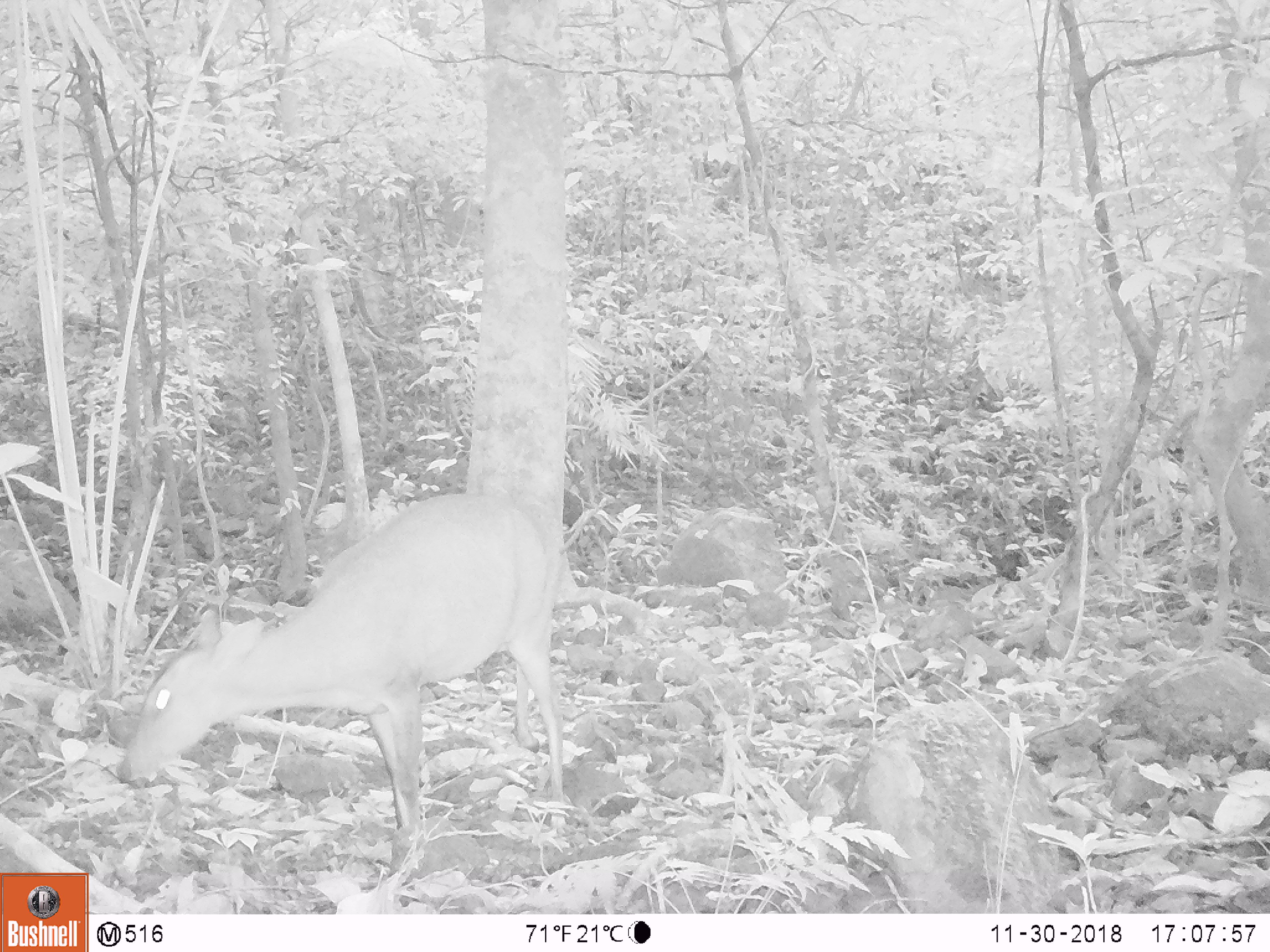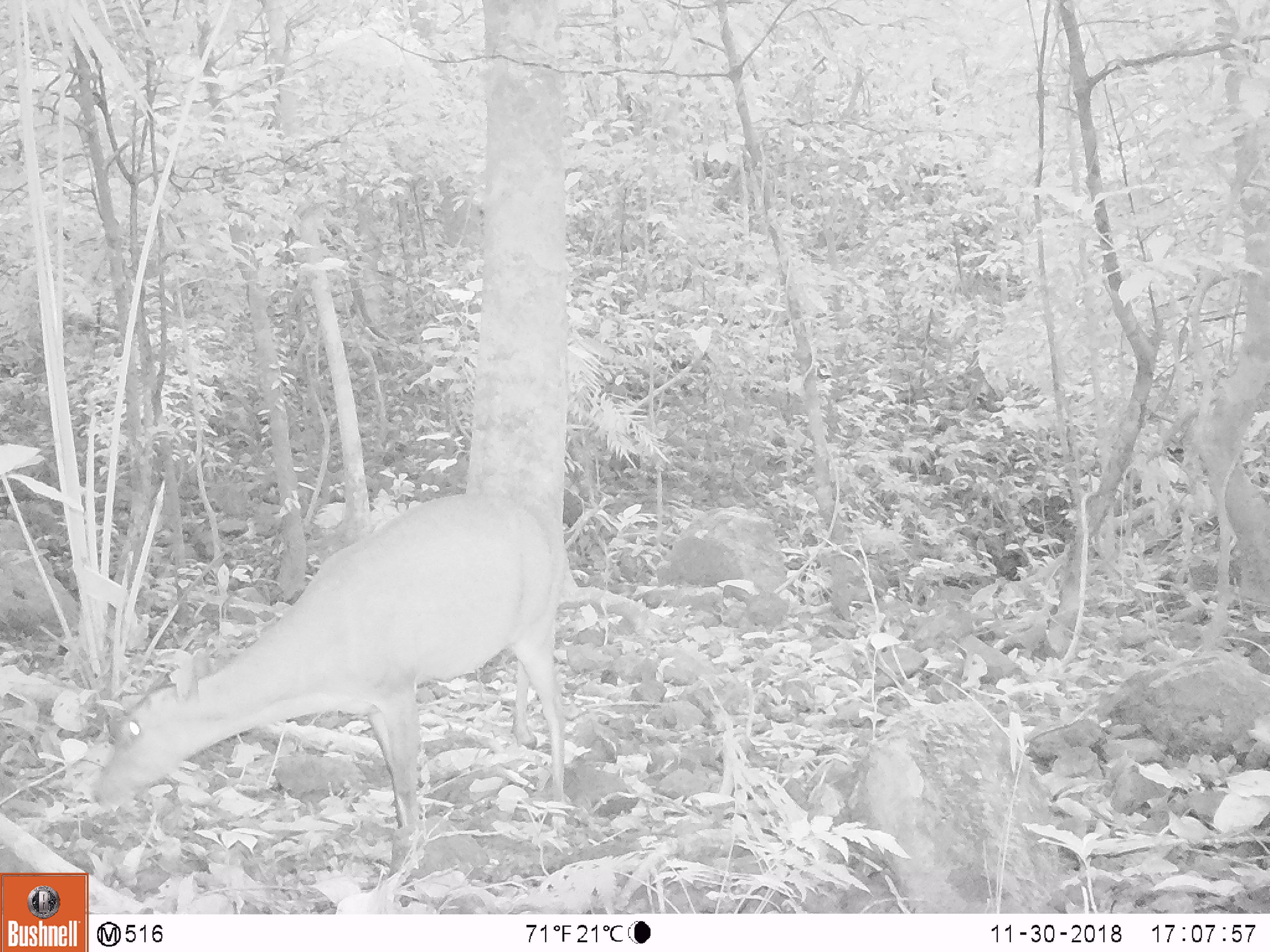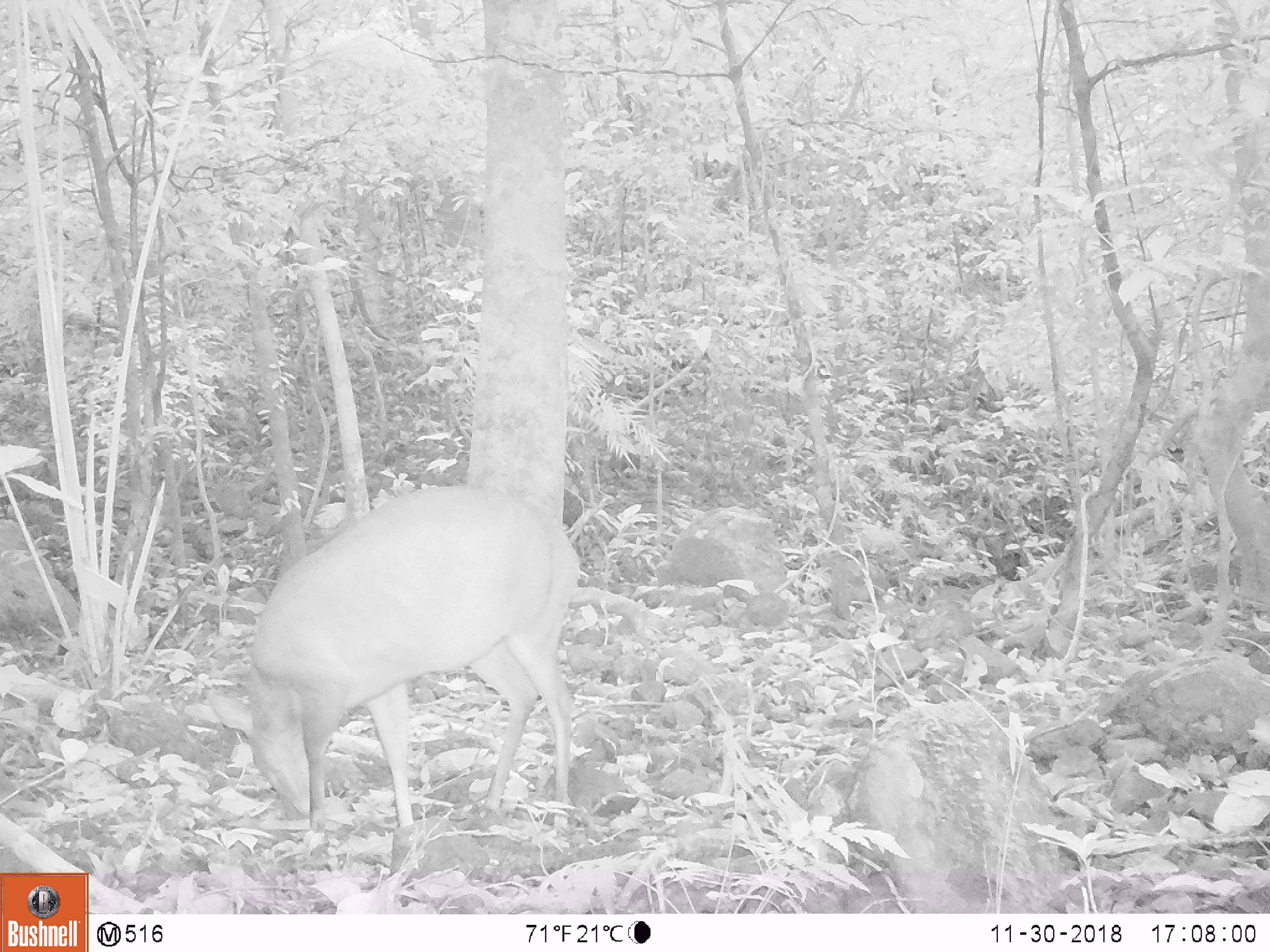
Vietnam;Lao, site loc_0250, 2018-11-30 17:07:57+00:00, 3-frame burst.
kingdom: Animalia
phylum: Chordata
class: Mammalia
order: Artiodactyla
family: Cervidae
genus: Muntiacus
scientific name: Muntiacus vuquangensis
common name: large-antlered muntjac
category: large antlered muntjac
Large antlered muntjac (large-antlered muntjac) (Muntiacus vuquangensis). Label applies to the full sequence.